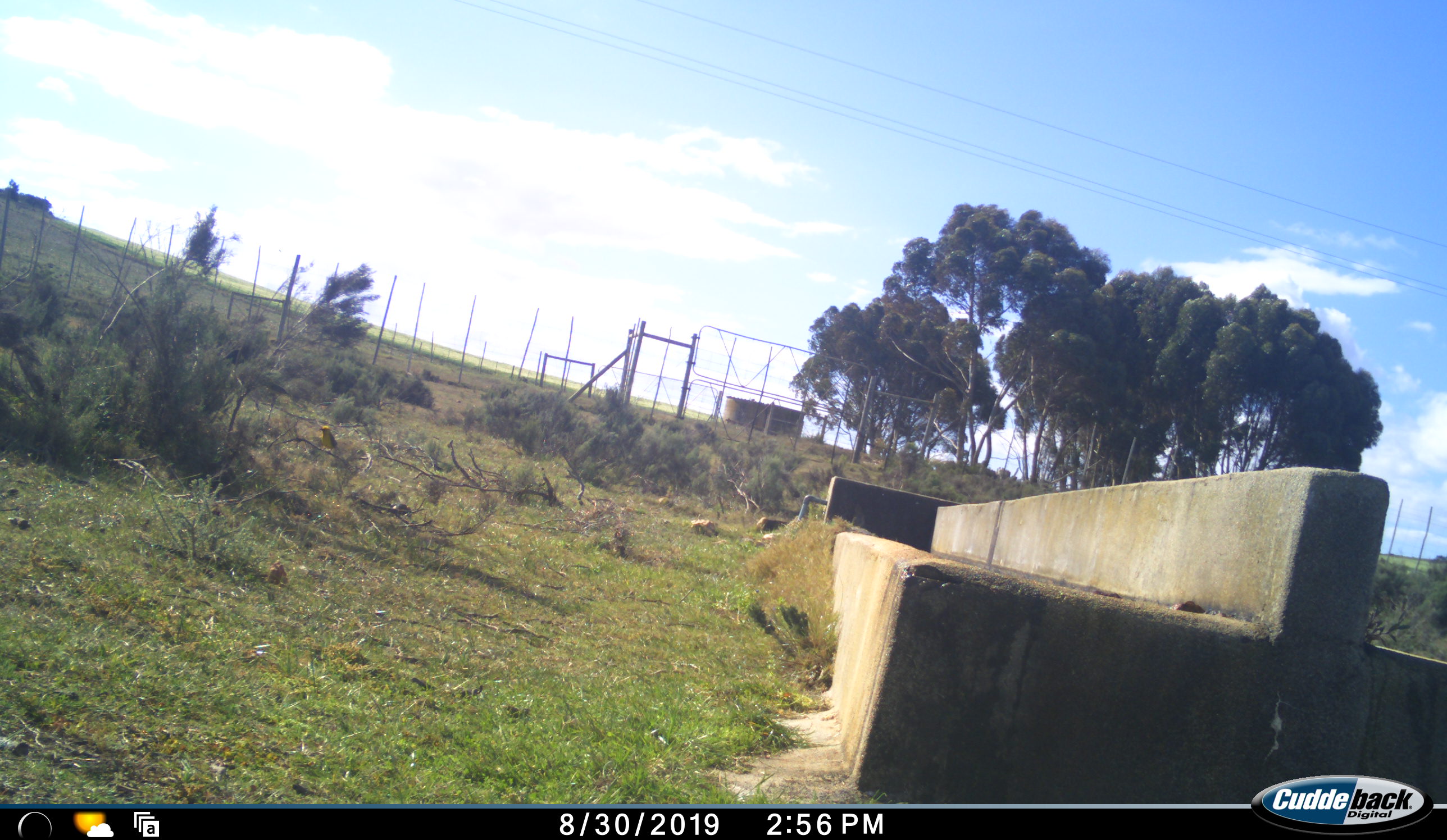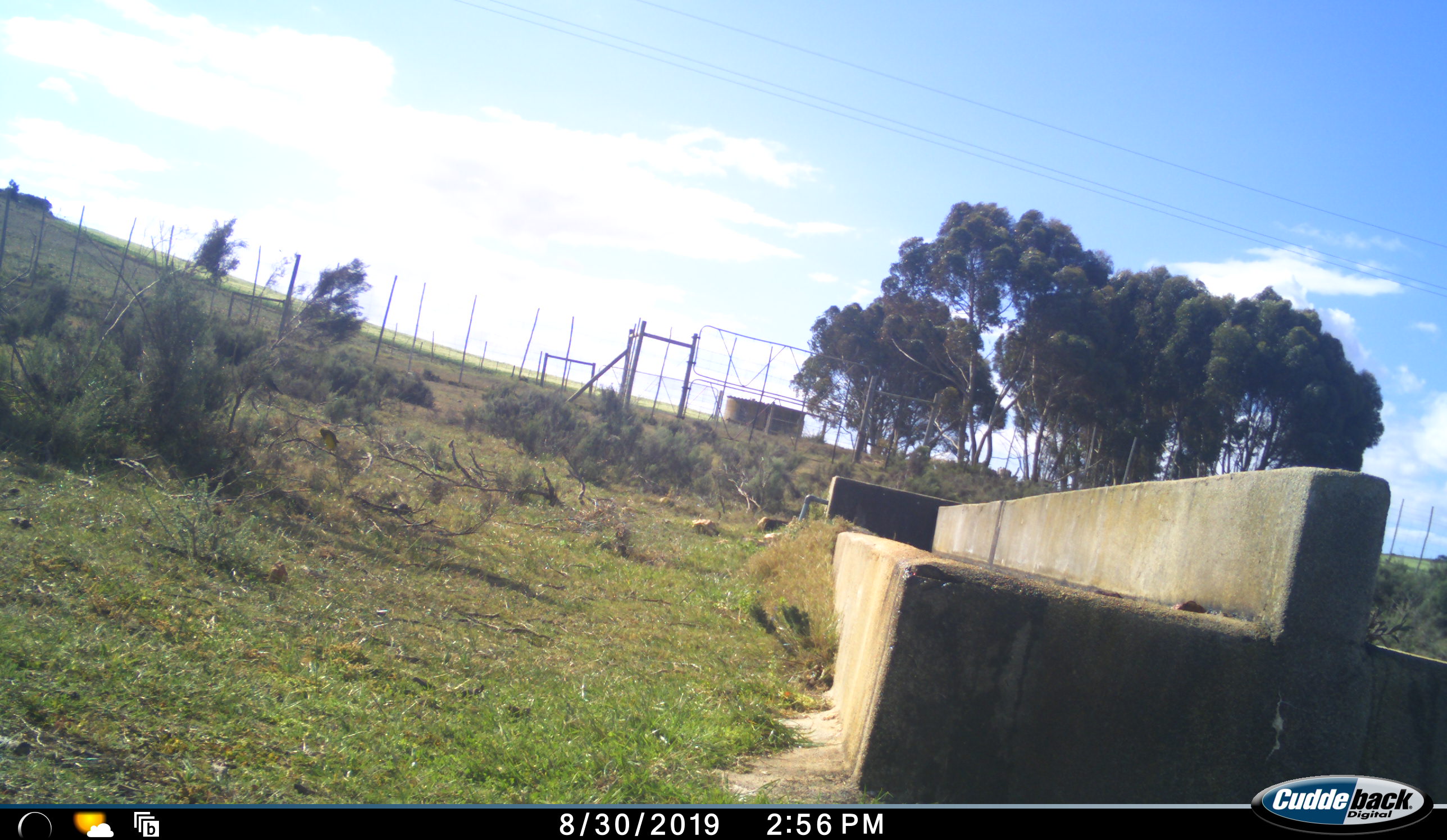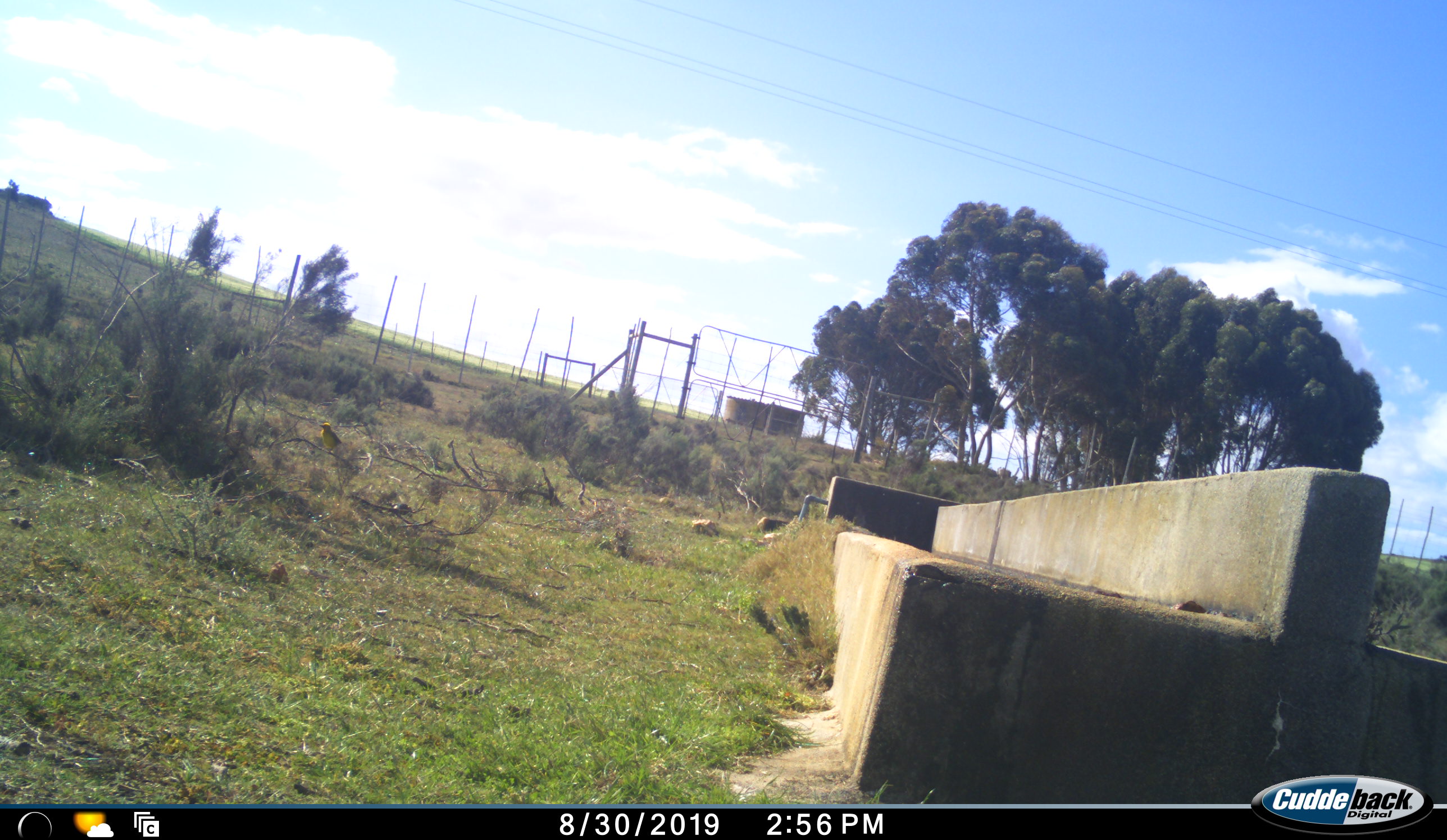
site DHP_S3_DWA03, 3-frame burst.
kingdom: Animalia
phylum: Chordata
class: Aves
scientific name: Aves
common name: bird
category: birdother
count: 1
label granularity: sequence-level